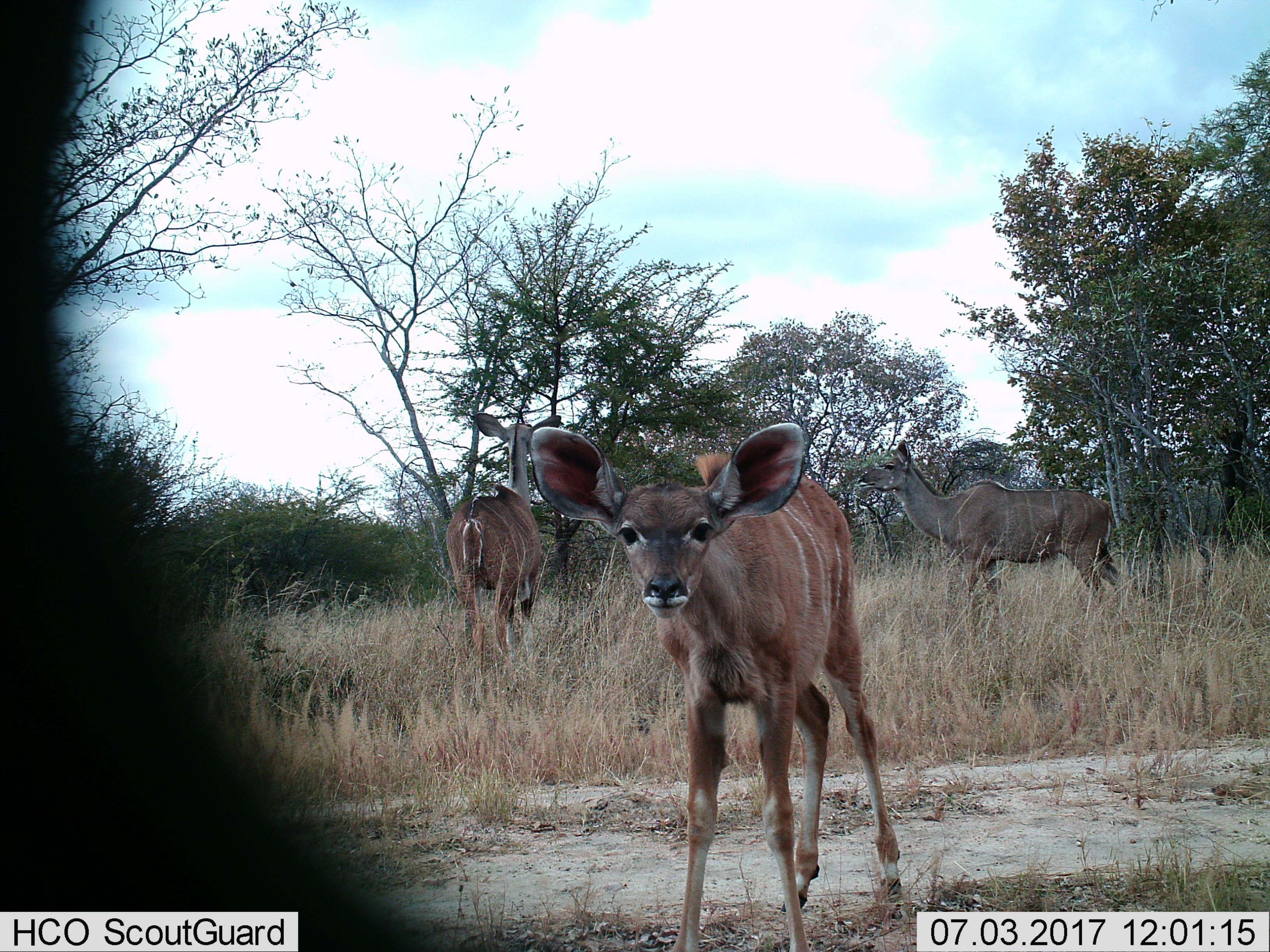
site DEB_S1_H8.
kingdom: Animalia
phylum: Chordata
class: Mammalia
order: Artiodactyla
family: Bovidae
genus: Tragelaphus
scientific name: Tragelaphus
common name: kudu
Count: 3.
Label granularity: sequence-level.